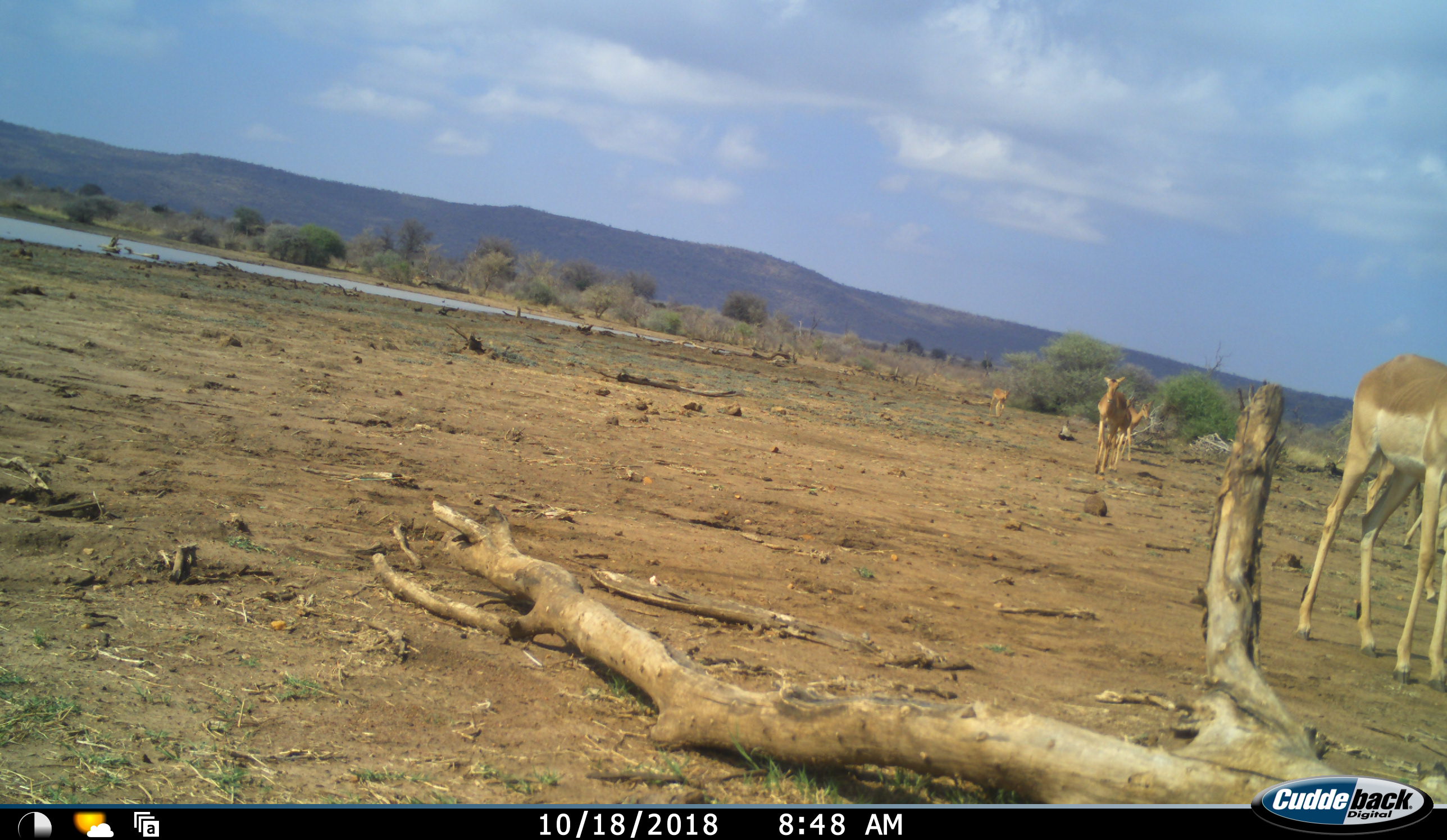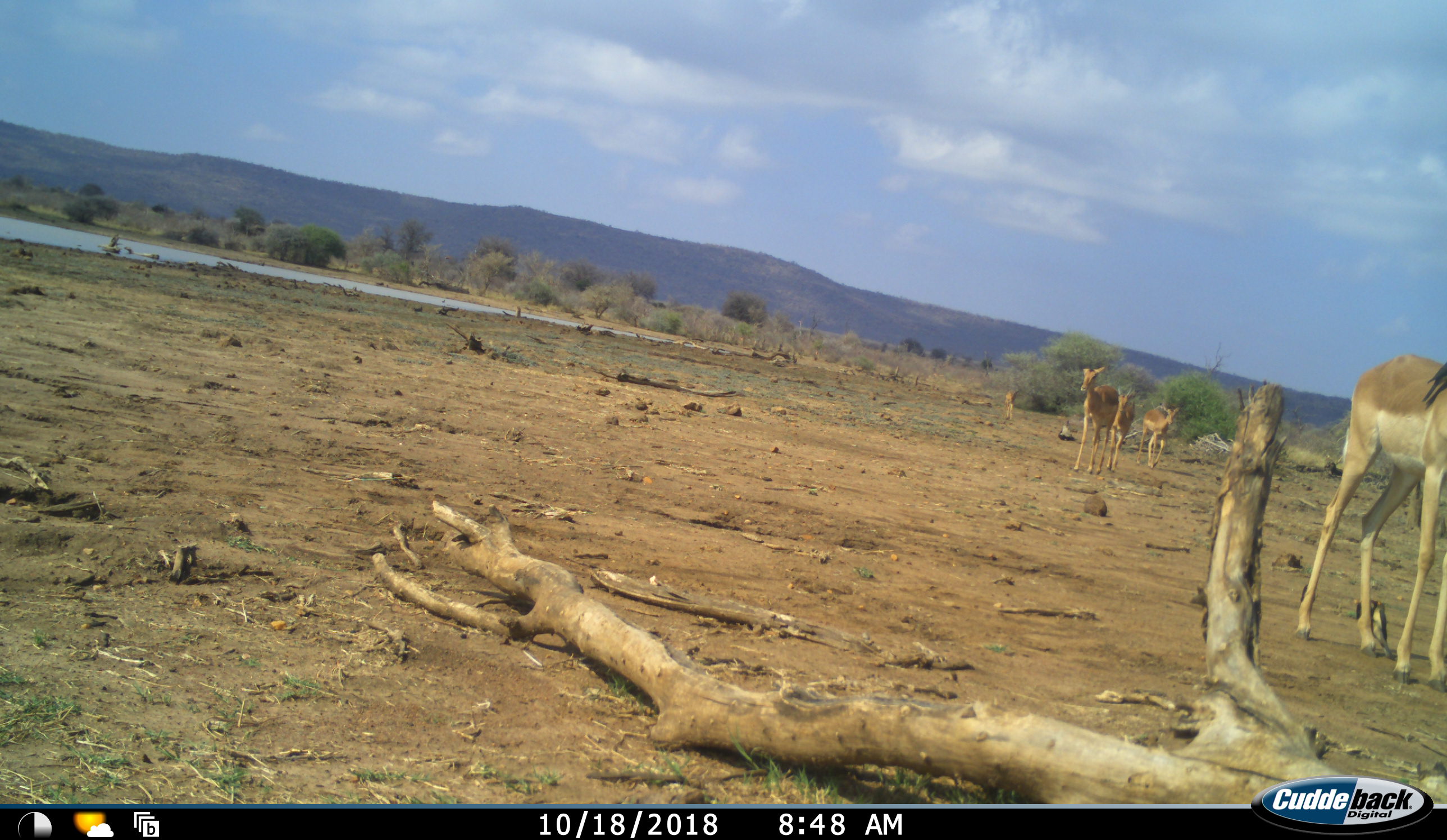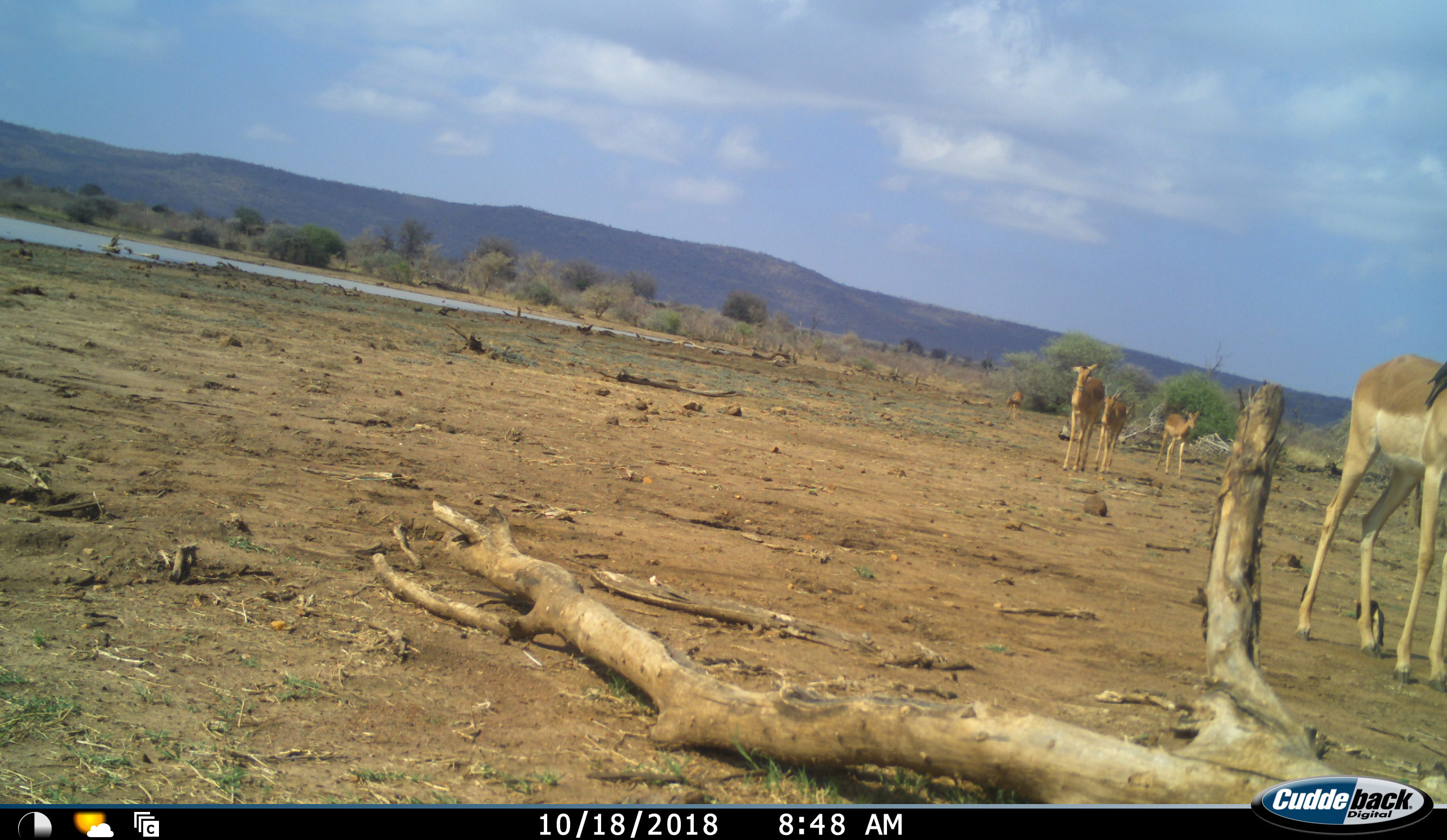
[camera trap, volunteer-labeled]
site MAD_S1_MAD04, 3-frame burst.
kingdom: Animalia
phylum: Chordata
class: Mammalia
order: Artiodactyla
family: Bovidae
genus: Aepyceros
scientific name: Aepyceros melampus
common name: impala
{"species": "impala (Aepyceros melampus)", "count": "6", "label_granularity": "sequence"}